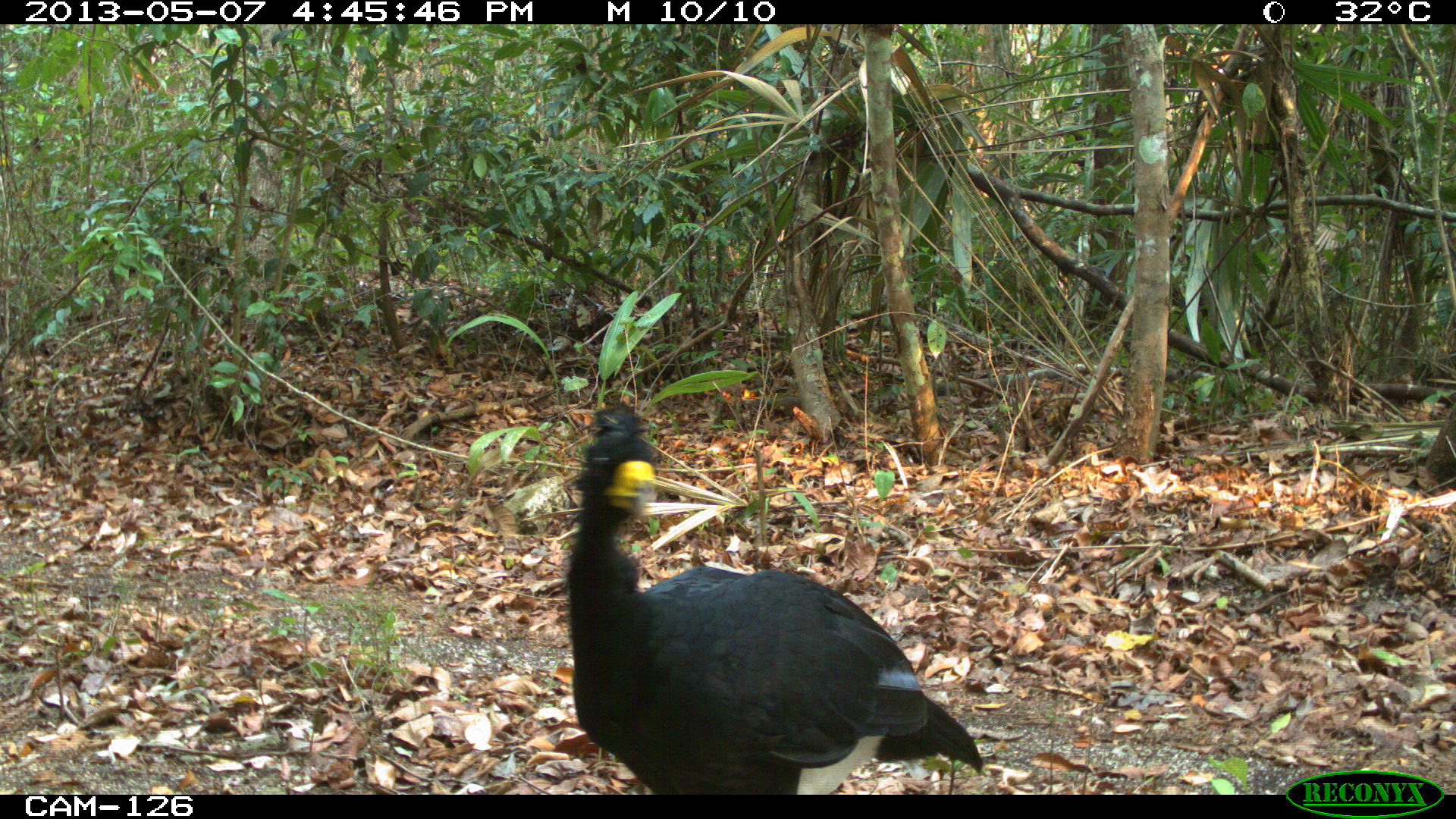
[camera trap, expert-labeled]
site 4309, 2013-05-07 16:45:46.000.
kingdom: Animalia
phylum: Chordata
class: Aves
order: Galliformes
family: Cracidae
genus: Crax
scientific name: Crax rubra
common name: great curassow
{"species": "Crax rubra (great curassow)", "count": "1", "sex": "male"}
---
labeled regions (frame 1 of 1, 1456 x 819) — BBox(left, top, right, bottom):
crax rubra: BBox(563, 399, 985, 794)